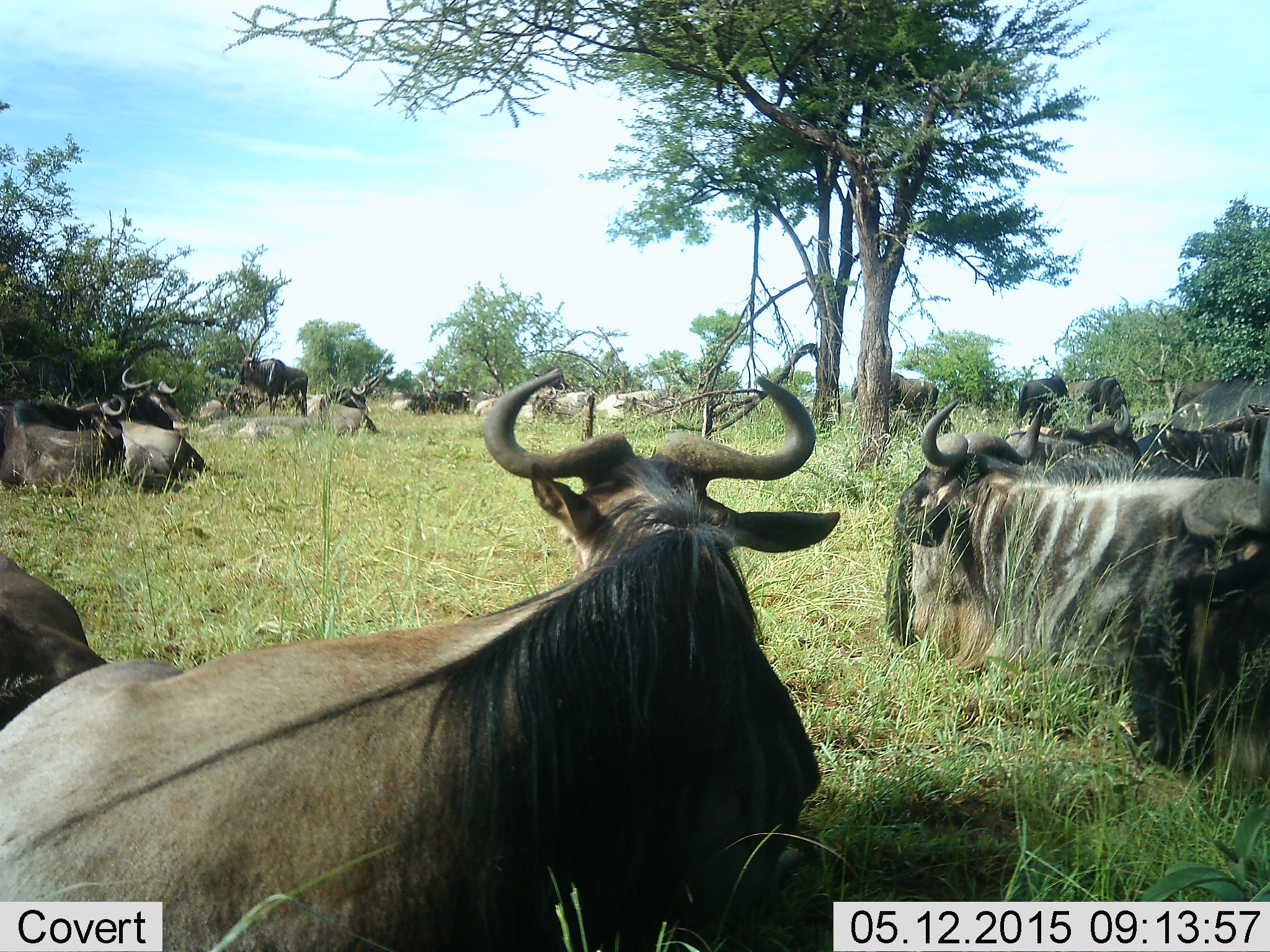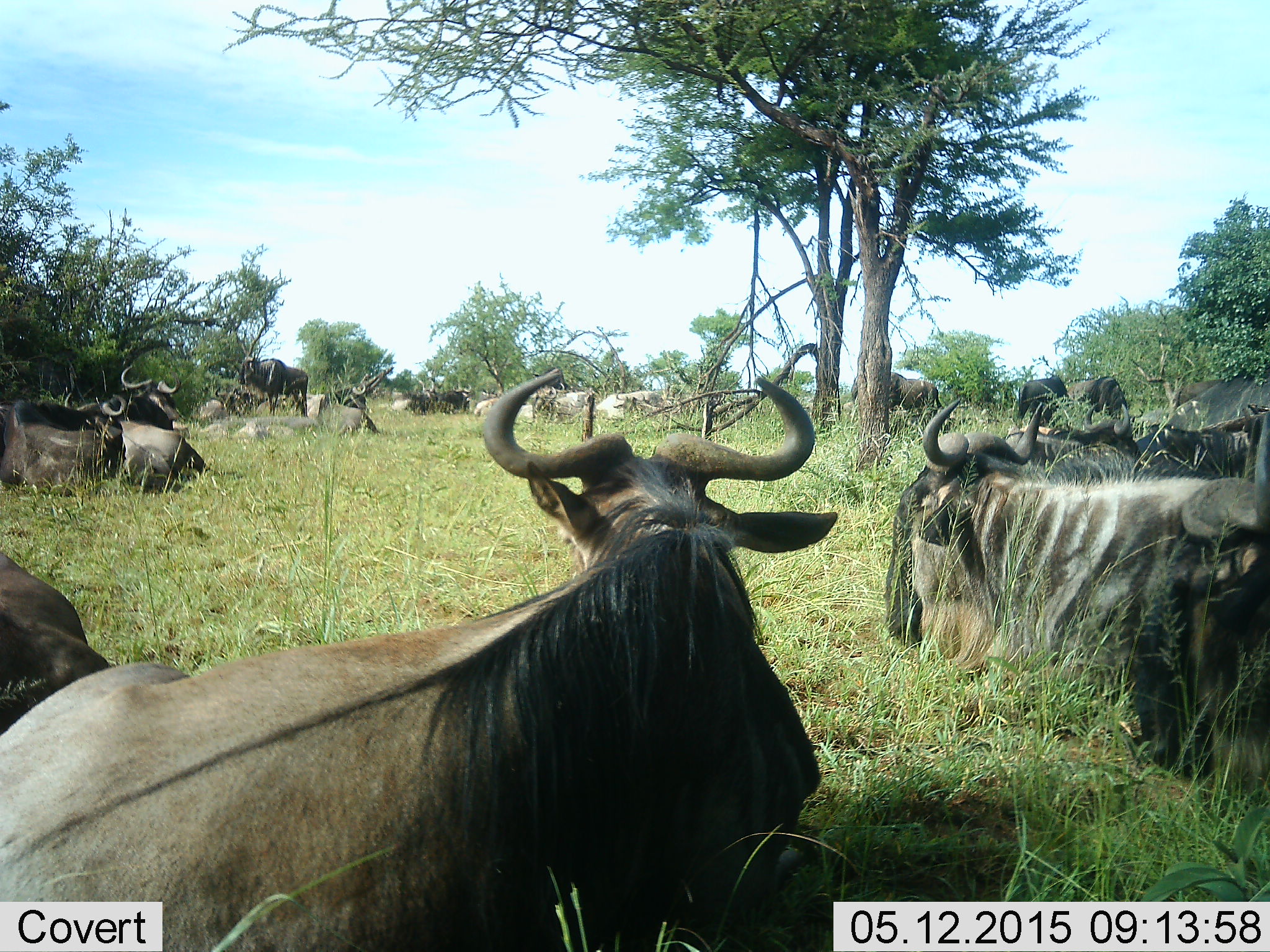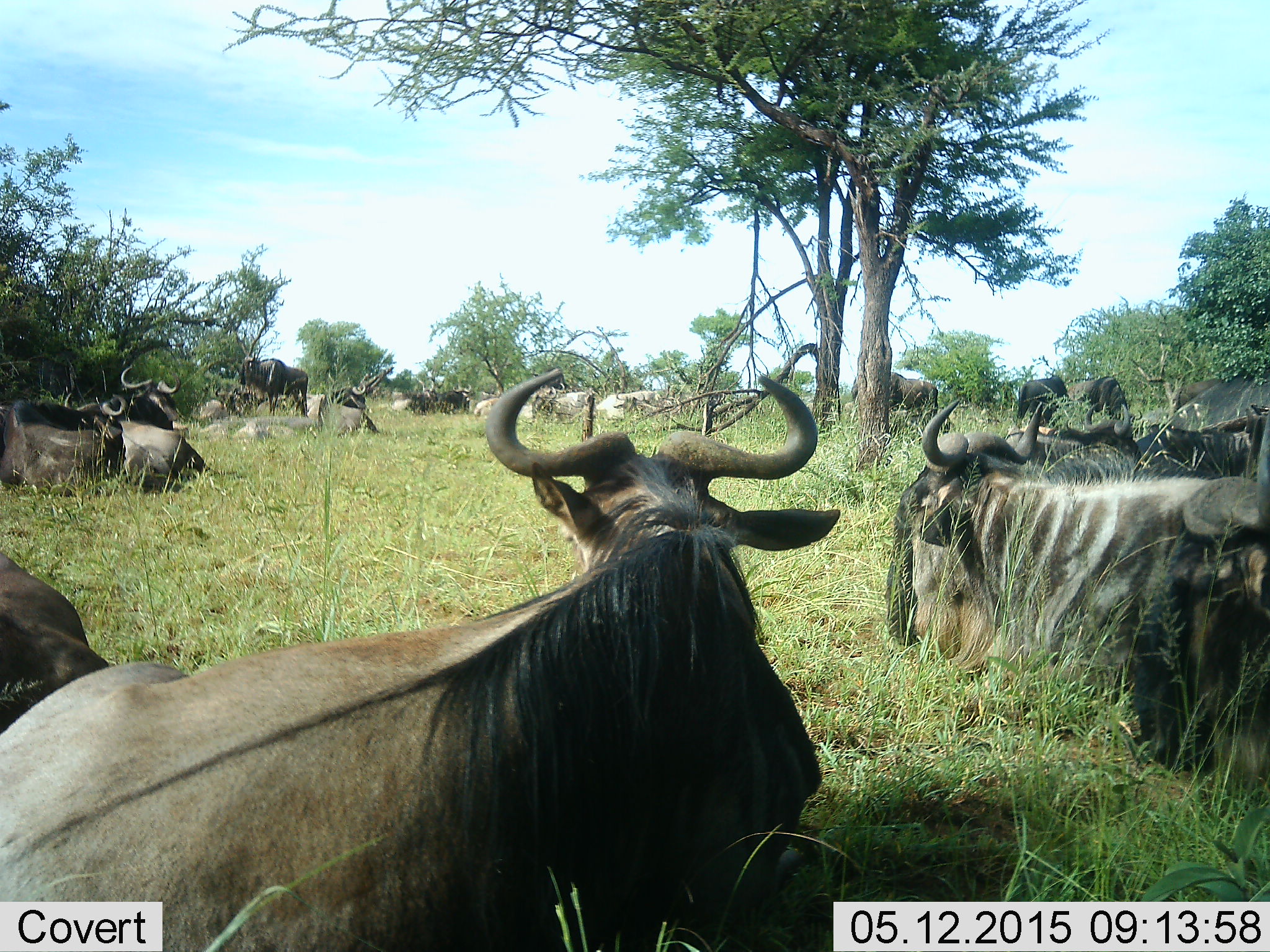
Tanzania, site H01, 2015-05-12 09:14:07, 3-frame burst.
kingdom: Animalia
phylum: Chordata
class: Mammalia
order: Artiodactyla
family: Bovidae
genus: Connochaetes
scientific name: Connochaetes taurinus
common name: blue wildebeest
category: wildebeest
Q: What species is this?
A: Wildebeest (blue wildebeest) (Connochaetes taurinus).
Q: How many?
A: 11-50.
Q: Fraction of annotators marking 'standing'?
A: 50%.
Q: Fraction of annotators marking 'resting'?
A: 90%.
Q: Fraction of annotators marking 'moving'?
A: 0%.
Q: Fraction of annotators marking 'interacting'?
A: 0%.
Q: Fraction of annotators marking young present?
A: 0%.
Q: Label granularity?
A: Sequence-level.